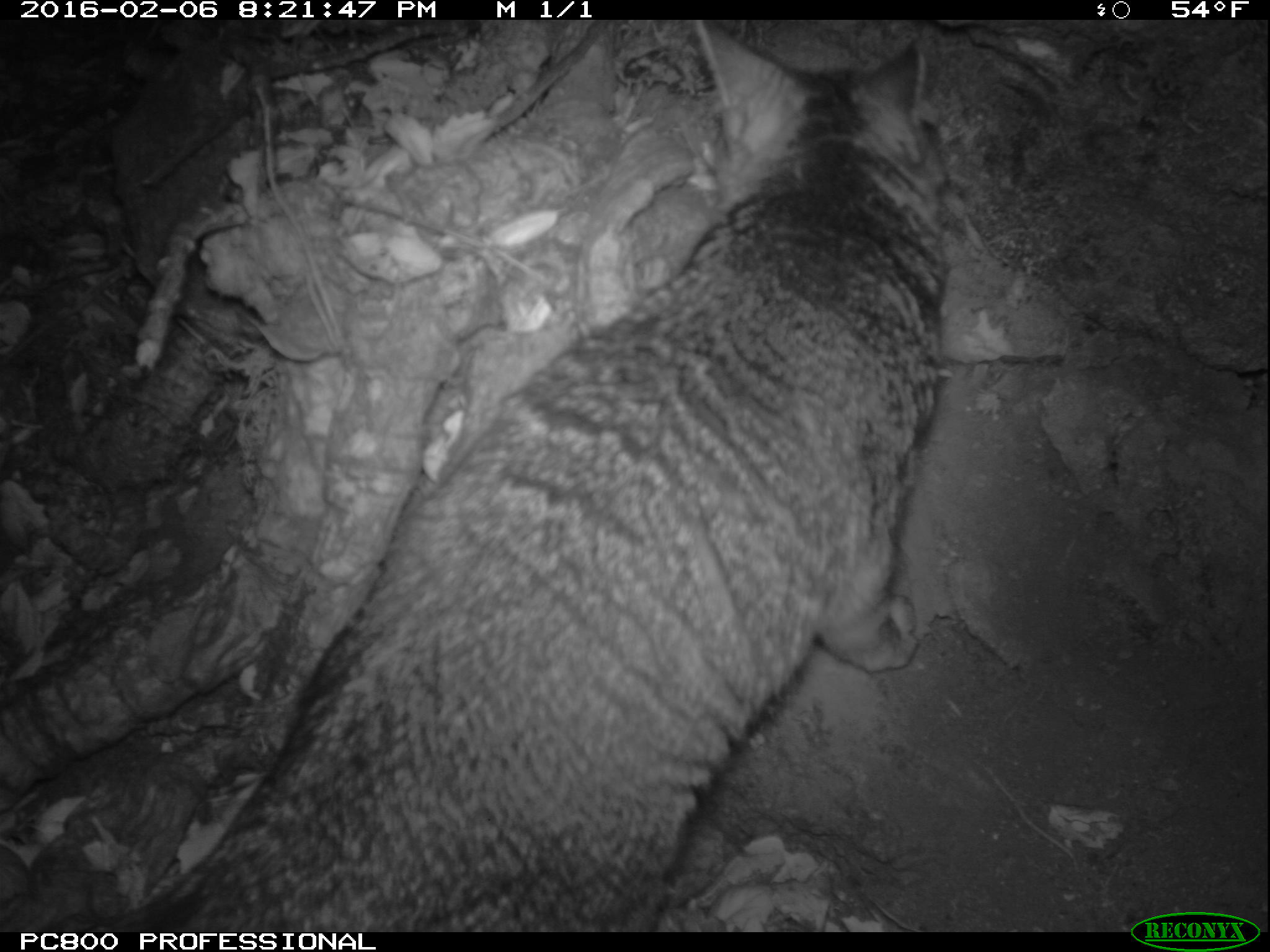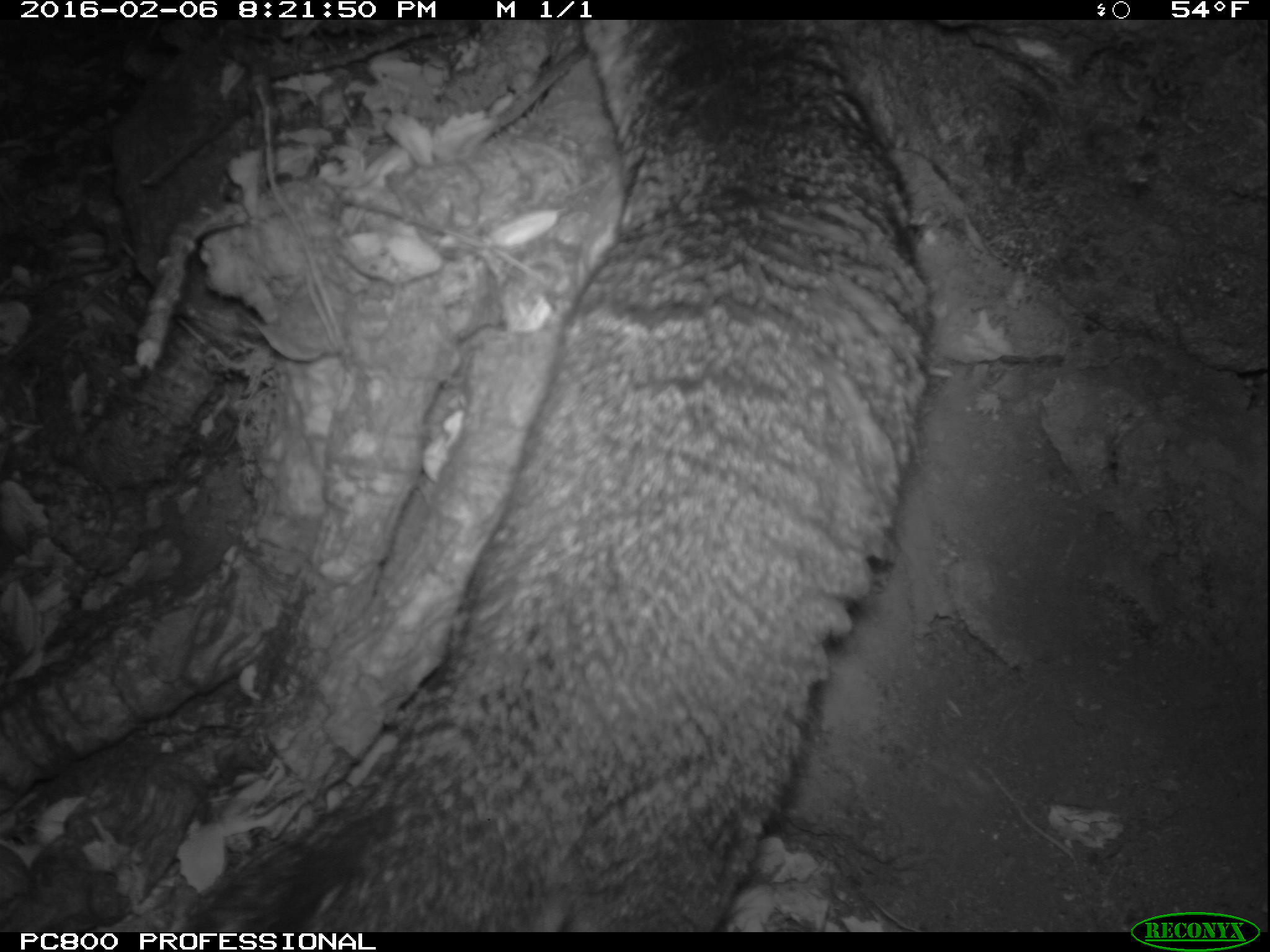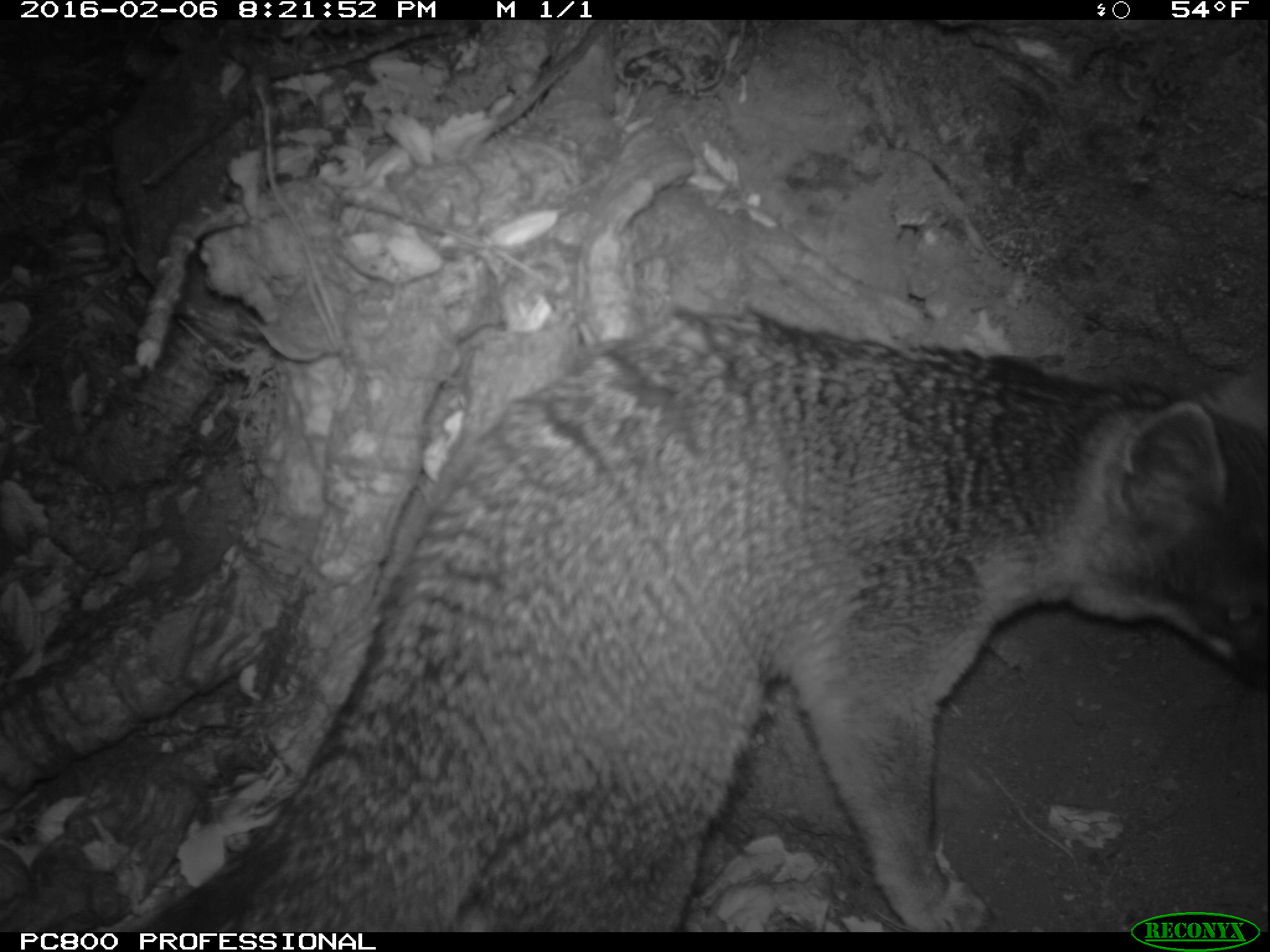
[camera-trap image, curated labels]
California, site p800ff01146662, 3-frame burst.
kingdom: Animalia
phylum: Chordata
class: Mammalia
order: Carnivora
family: Canidae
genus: Urocyon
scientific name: Urocyon littoralis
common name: island fox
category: fox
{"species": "fox (island fox) (Urocyon littoralis)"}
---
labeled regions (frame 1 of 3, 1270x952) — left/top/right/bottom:
fox: 173/19/951/929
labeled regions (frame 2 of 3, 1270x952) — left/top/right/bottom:
fox: 175/17/938/933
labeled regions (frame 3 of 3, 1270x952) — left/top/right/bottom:
fox: 127/310/1269/932